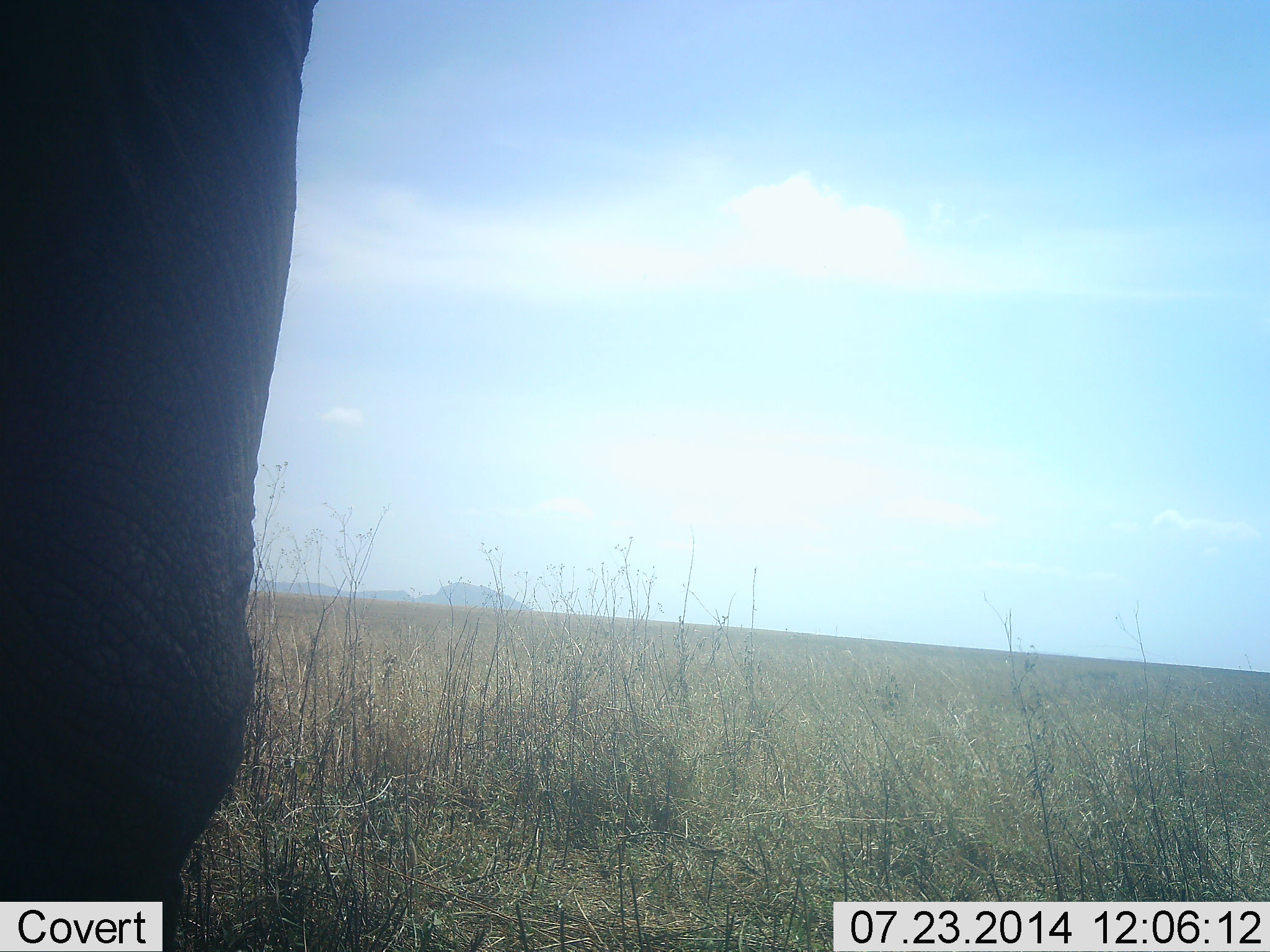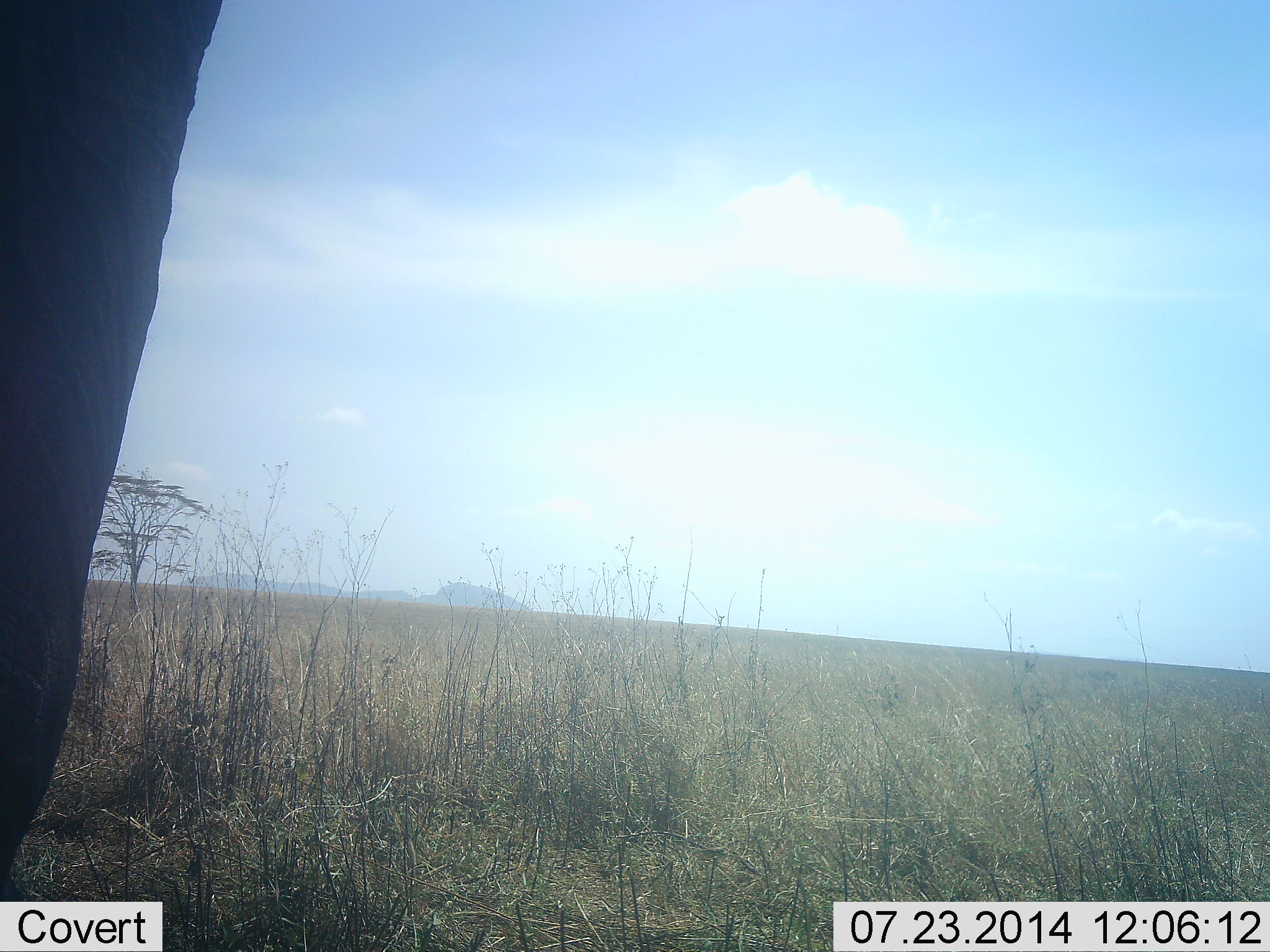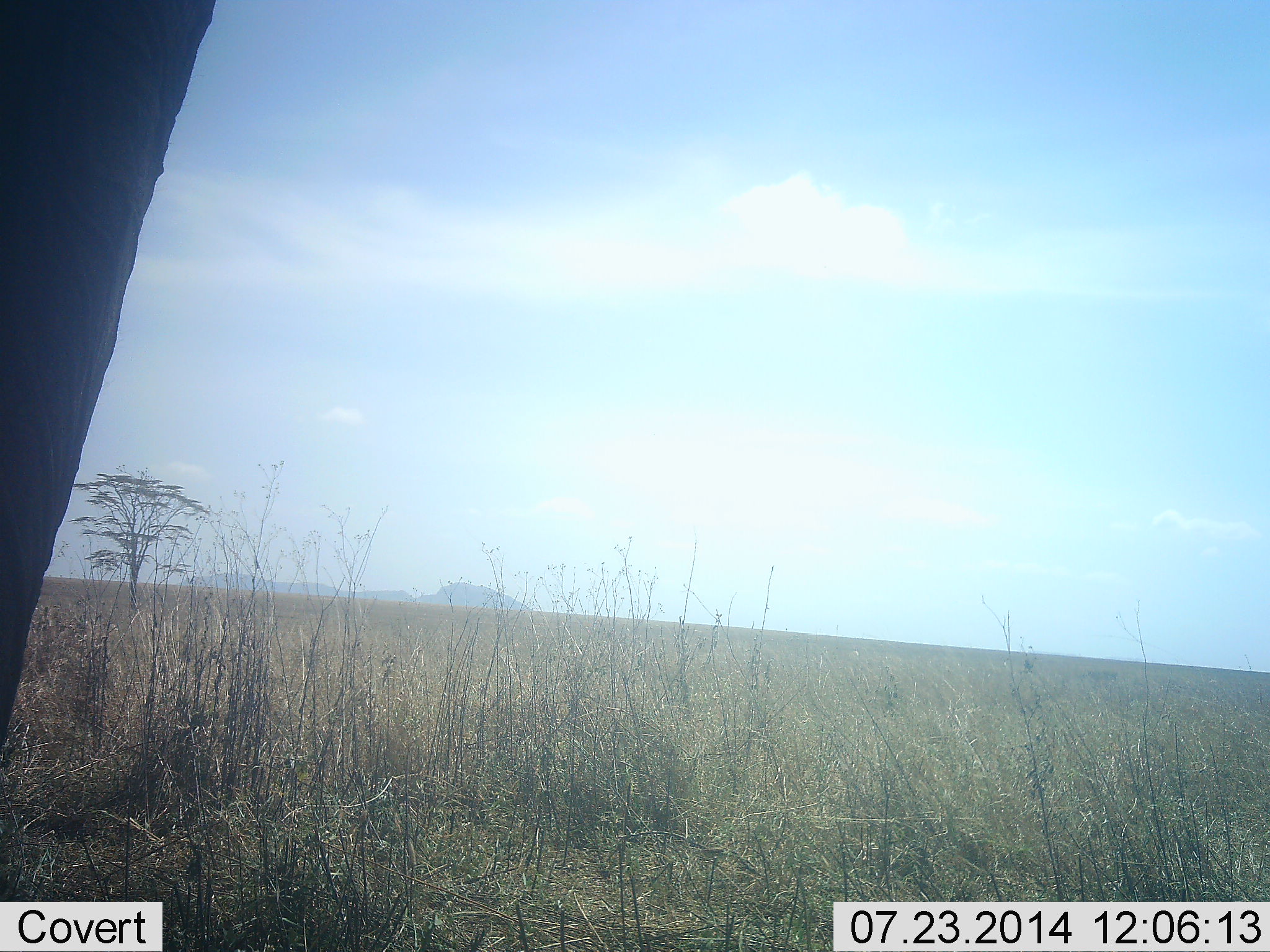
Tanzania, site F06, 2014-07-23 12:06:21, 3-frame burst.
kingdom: Animalia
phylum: Chordata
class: Mammalia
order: Proboscidea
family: Elephantidae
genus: Loxodonta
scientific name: Loxodonta africana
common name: african bush elephant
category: elephant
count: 1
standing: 90%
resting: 0%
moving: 10%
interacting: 0%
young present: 0%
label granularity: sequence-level